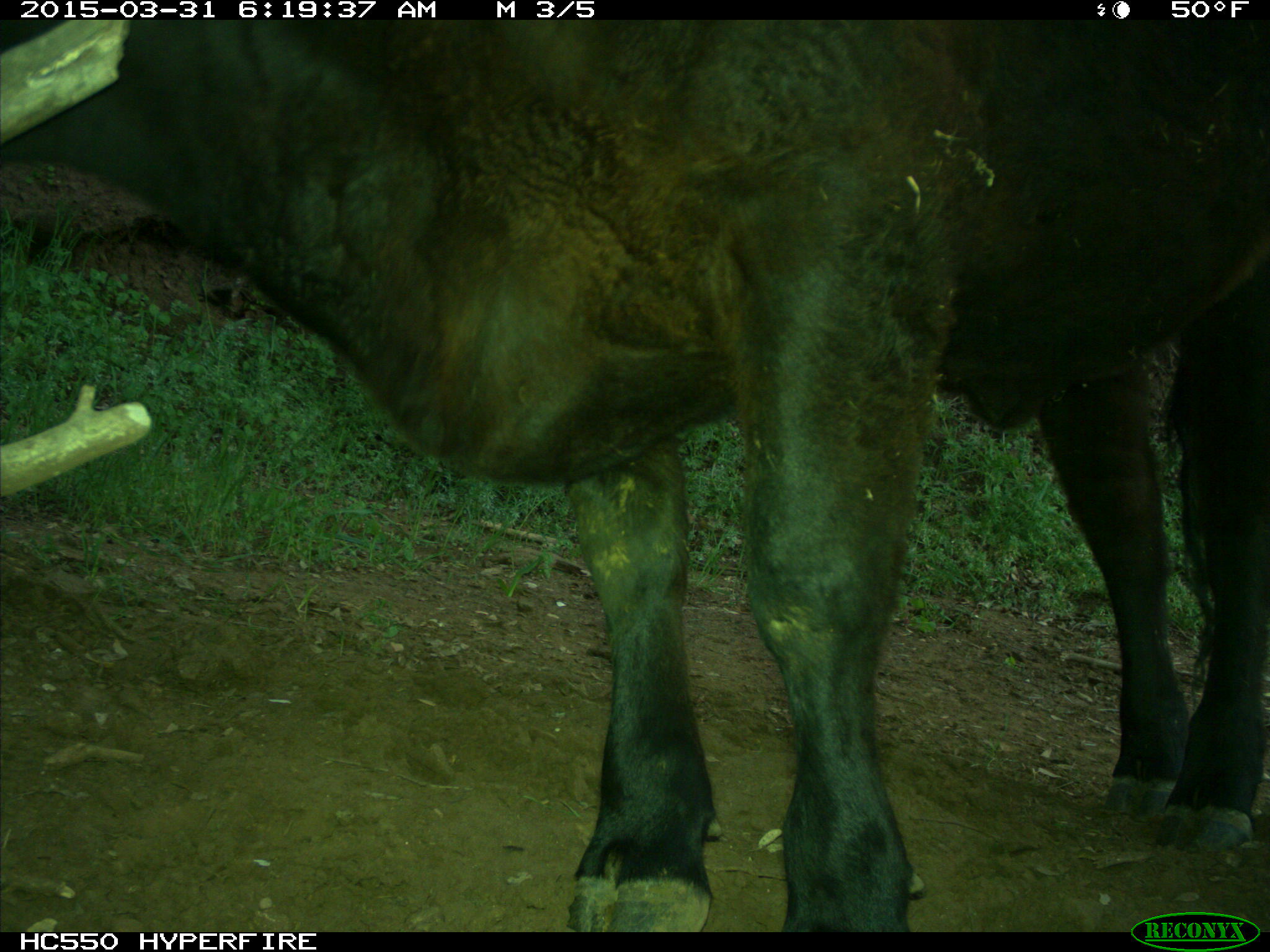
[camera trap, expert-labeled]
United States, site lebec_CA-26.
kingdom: Animalia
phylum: Chordata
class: Mammalia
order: Artiodactyla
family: Bovidae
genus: Bos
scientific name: Bos taurus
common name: domestic cow